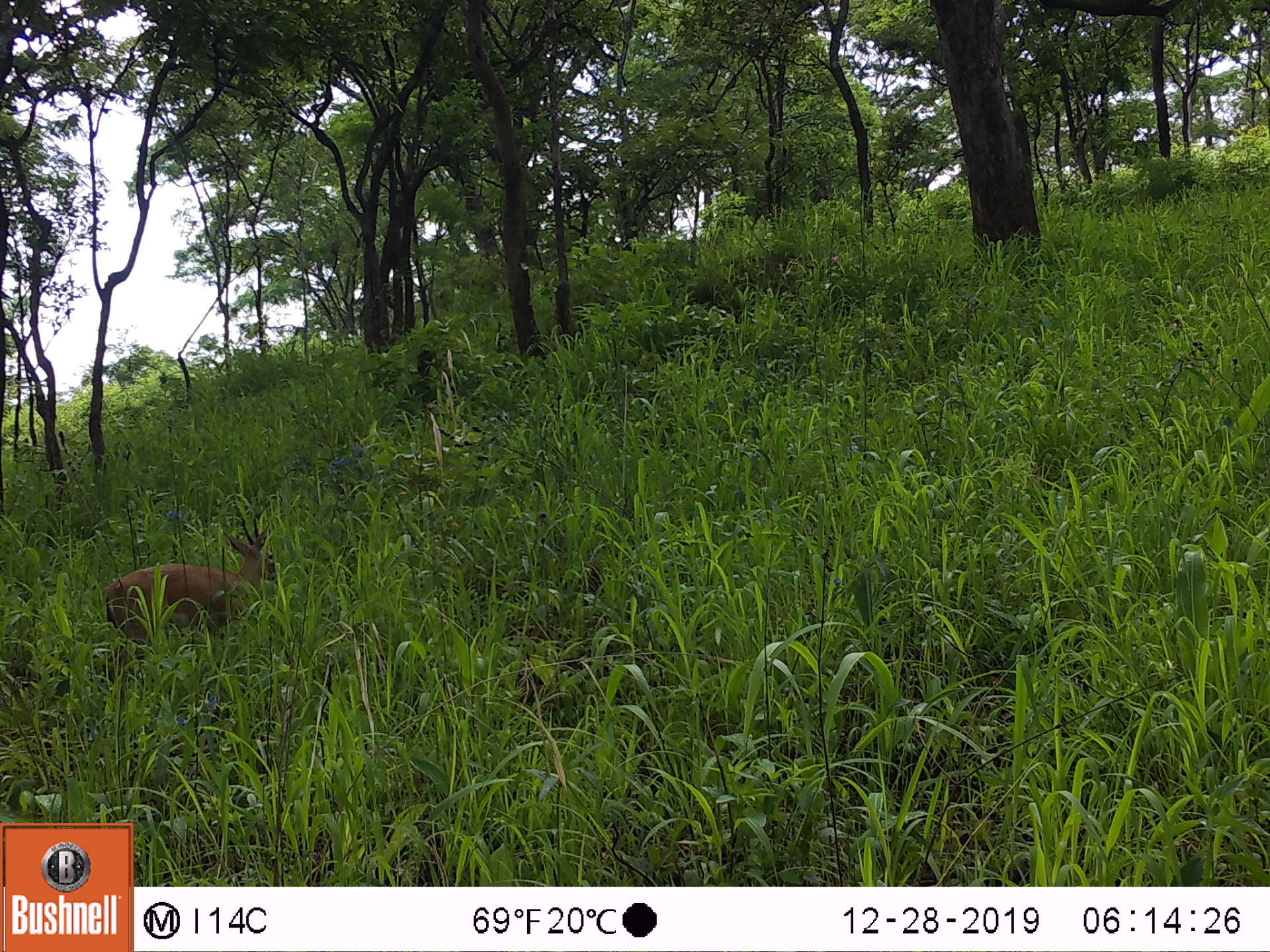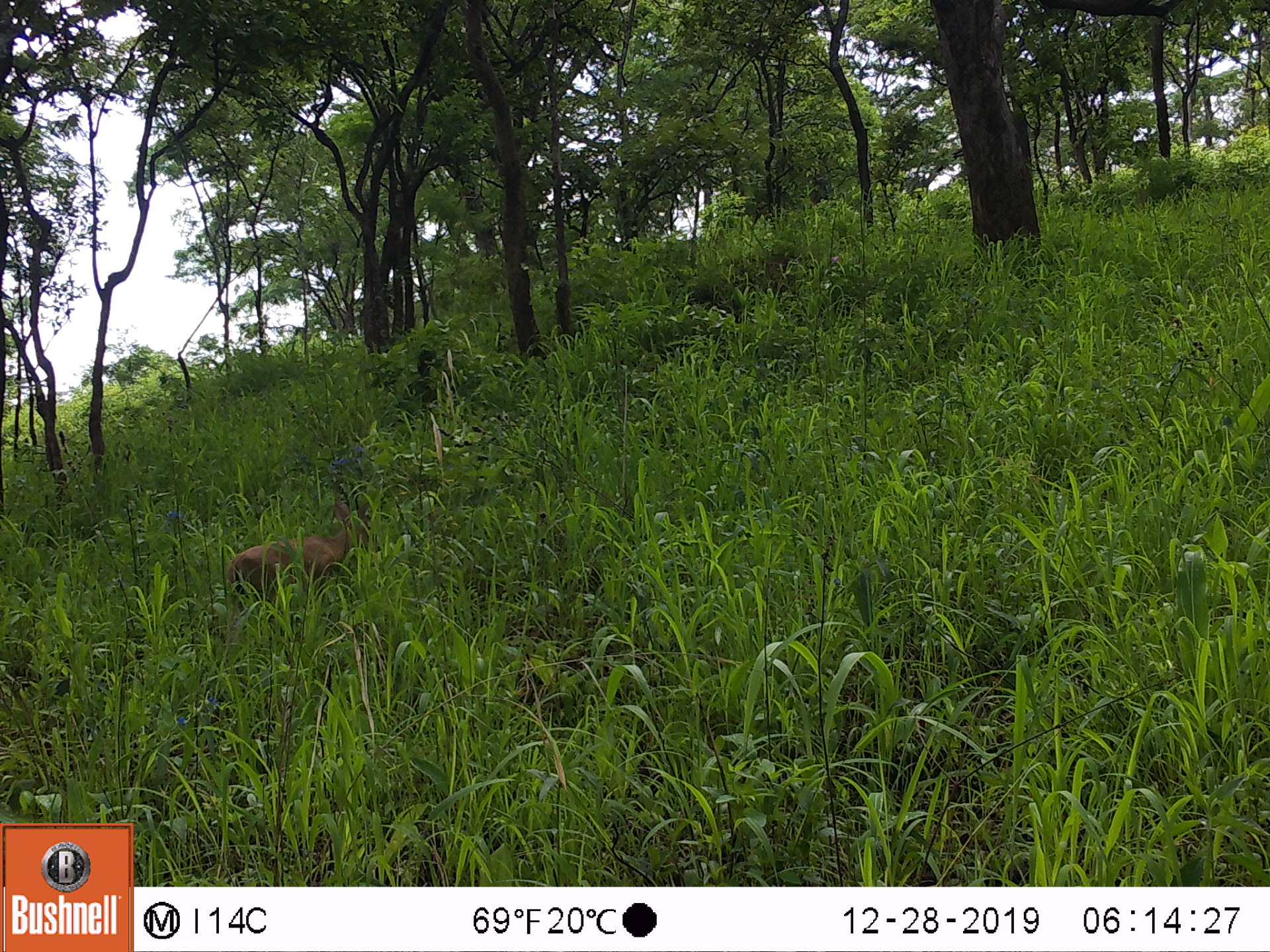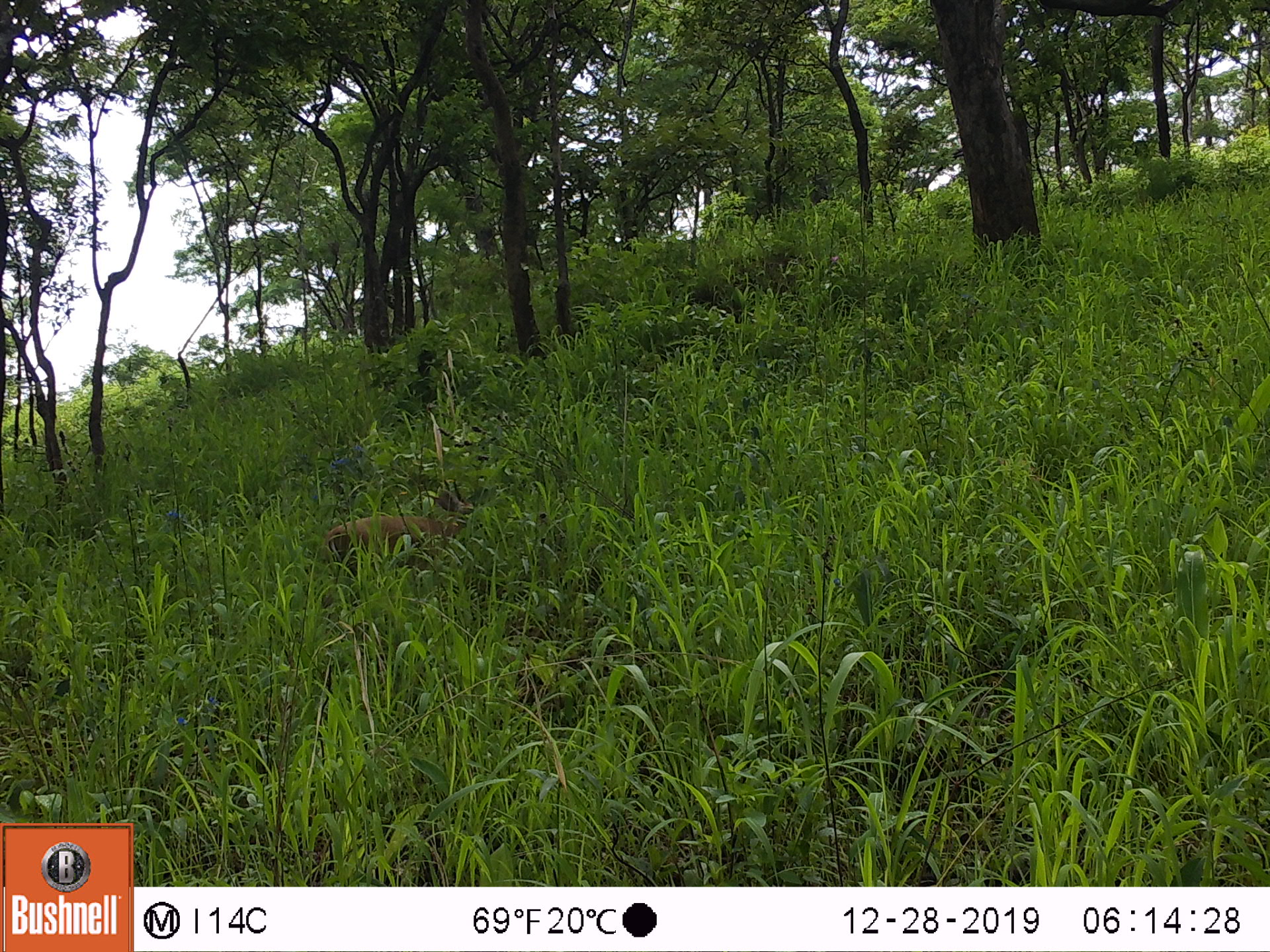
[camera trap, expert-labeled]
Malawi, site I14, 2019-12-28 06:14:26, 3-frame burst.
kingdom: Animalia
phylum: Chordata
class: Mammalia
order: Artiodactyla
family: Bovidae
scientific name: Antilopinae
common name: small antelope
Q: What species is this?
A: Small antelope (Antilopinae).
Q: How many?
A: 1.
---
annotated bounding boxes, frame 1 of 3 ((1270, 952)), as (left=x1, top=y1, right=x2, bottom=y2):
small antelope: (left=98, top=512, right=289, bottom=653)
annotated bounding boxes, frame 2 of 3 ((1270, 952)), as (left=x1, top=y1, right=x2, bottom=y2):
small antelope: (left=225, top=486, right=378, bottom=609)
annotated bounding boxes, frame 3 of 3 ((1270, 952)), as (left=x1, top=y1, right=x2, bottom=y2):
small antelope: (left=320, top=481, right=479, bottom=570)